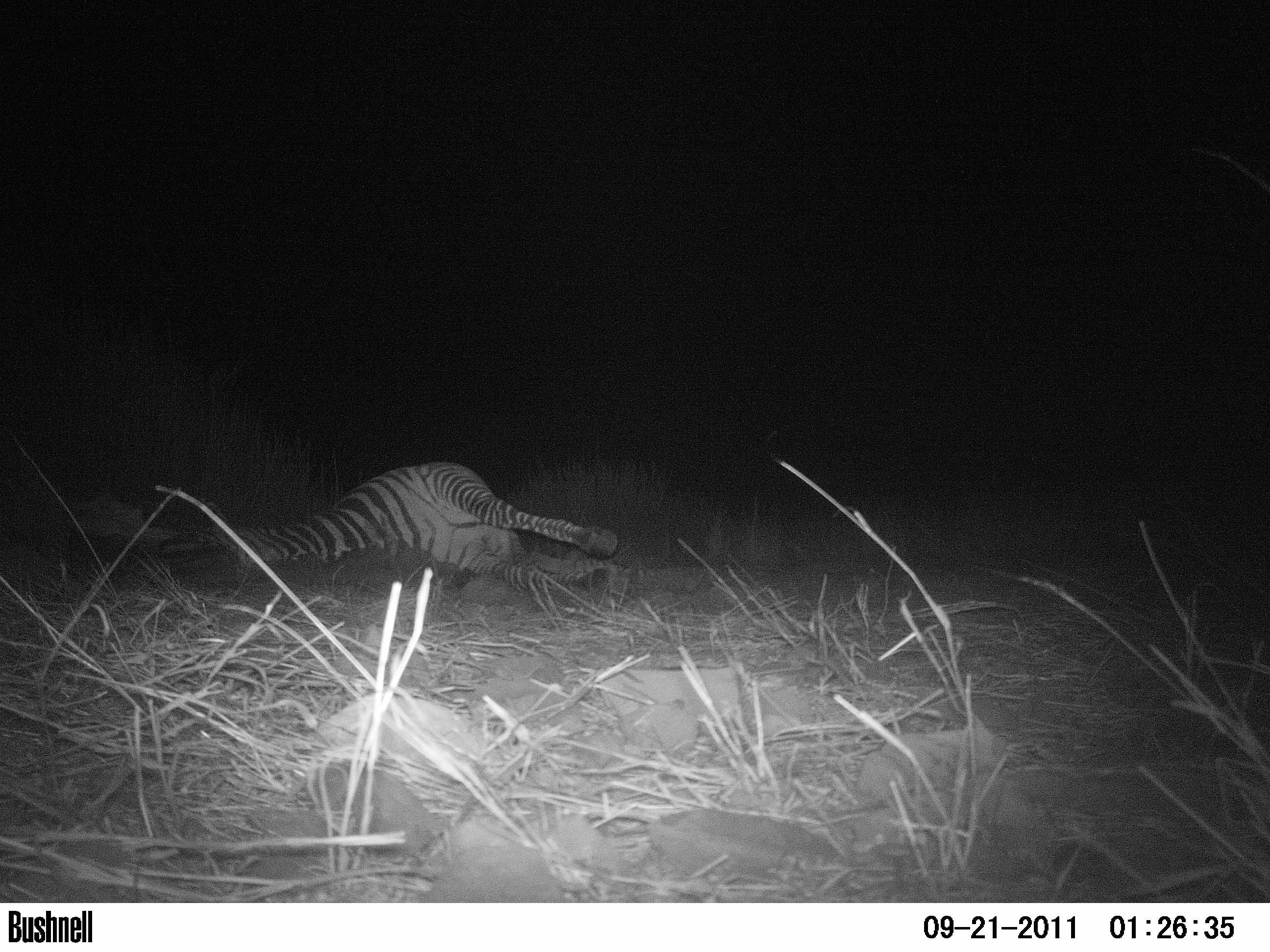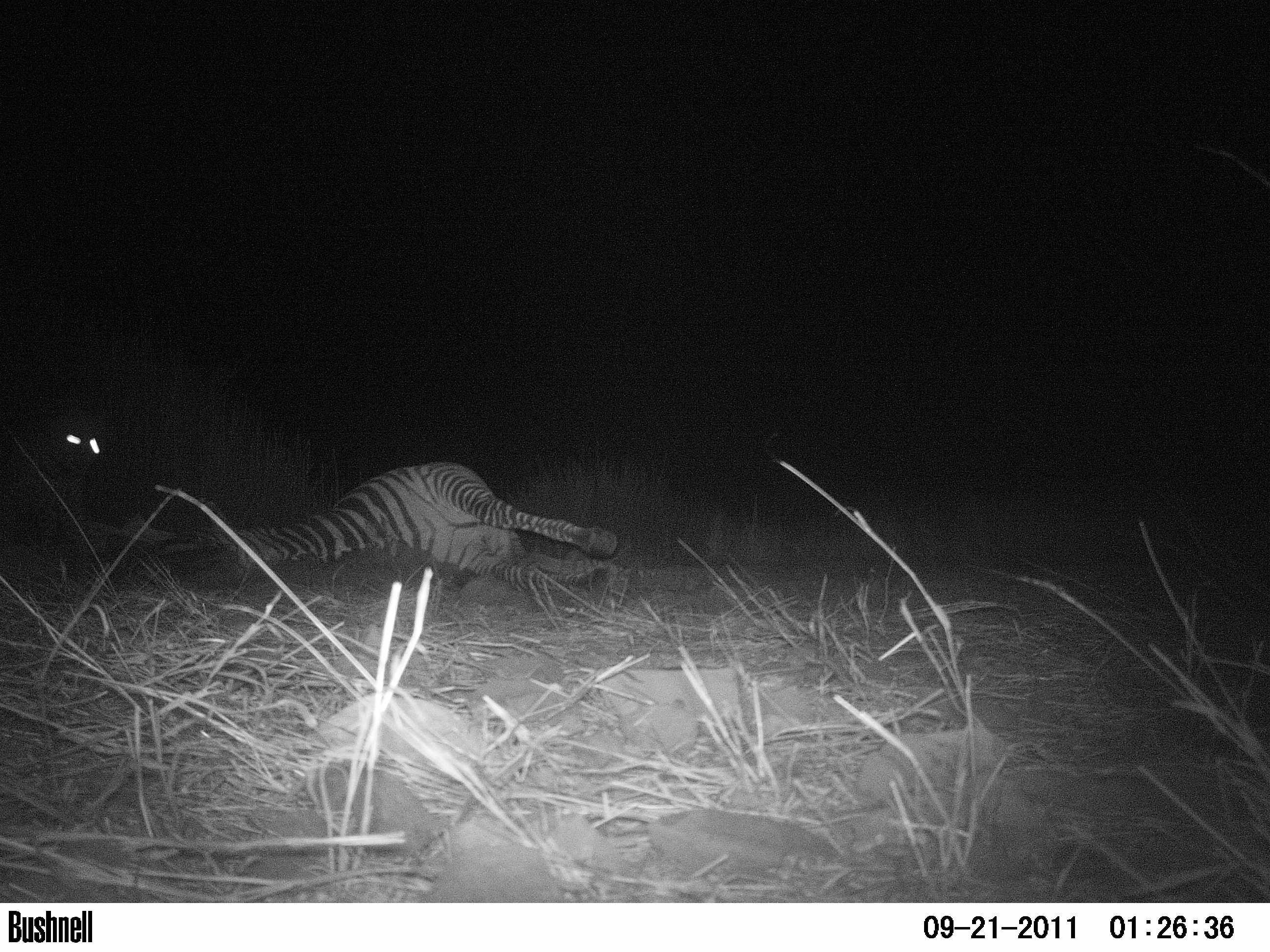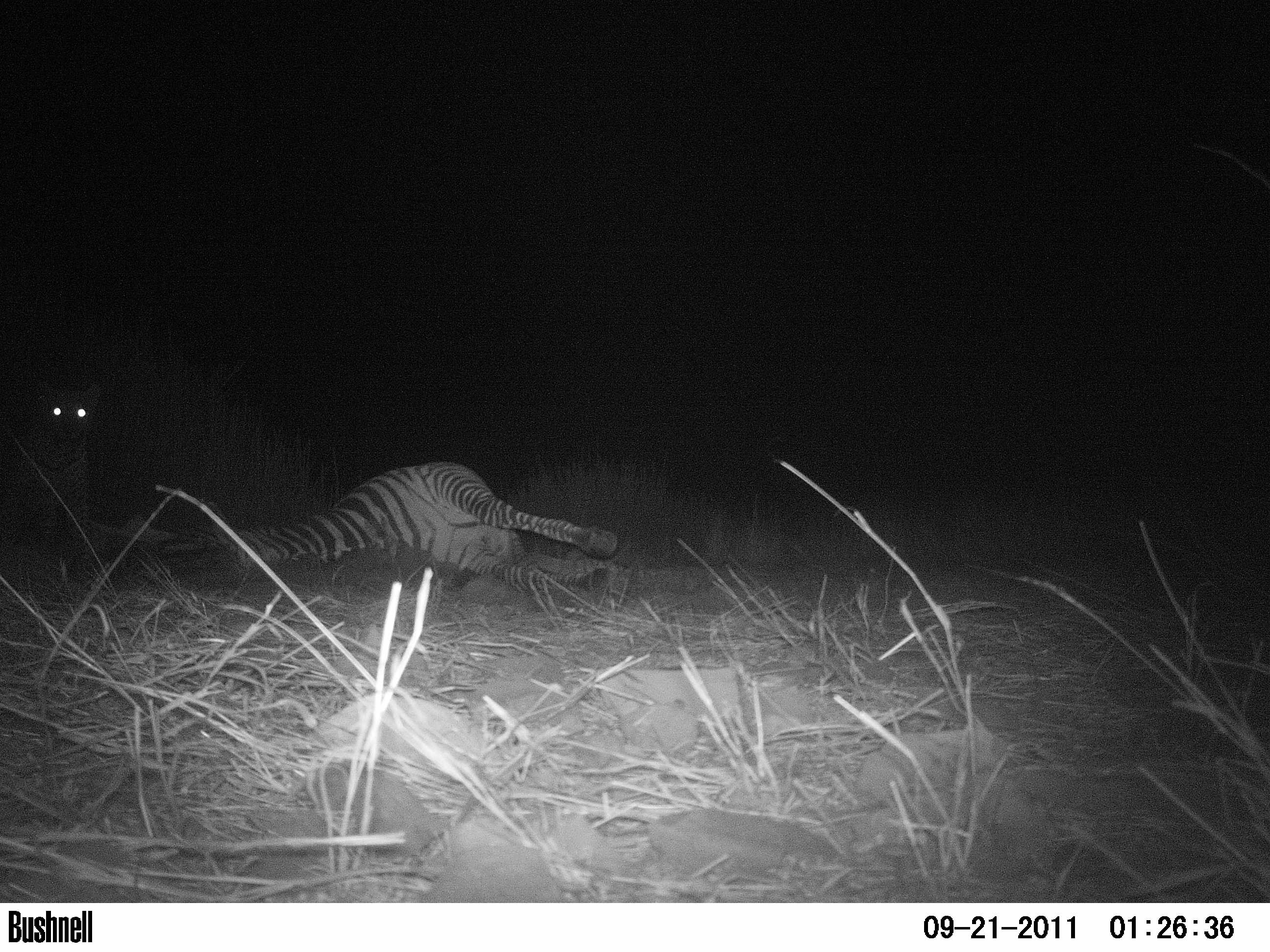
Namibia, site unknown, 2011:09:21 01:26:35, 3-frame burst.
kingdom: Animalia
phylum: Chordata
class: Mammalia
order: Carnivora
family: Felidae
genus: Panthera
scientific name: Panthera pardus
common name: leopard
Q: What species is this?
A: Panthera pardus (leopard).